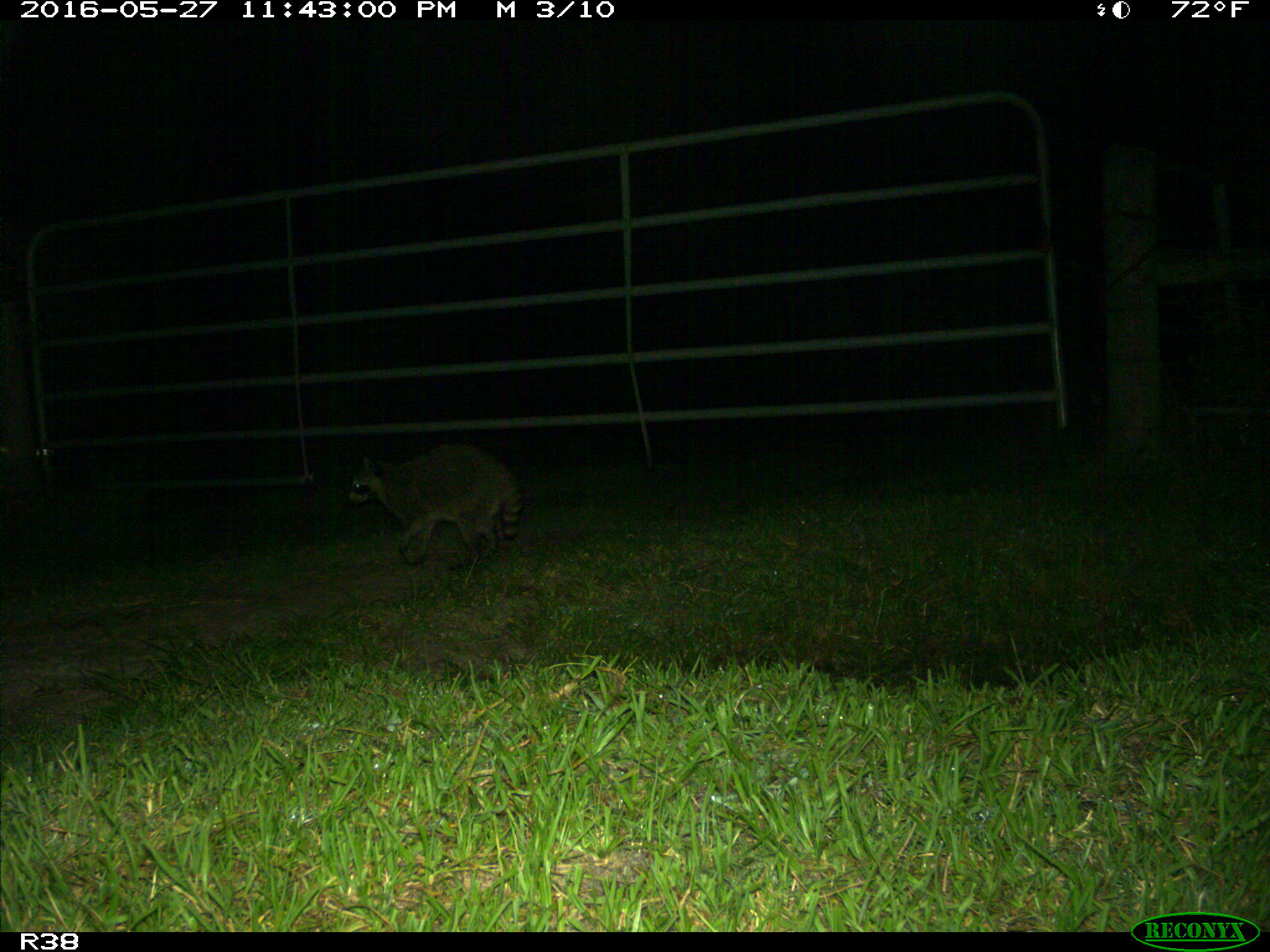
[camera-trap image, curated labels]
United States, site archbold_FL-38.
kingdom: Animalia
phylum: Chordata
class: Mammalia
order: Carnivora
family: Procyonidae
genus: Procyon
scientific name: Procyon lotor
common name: common raccoon